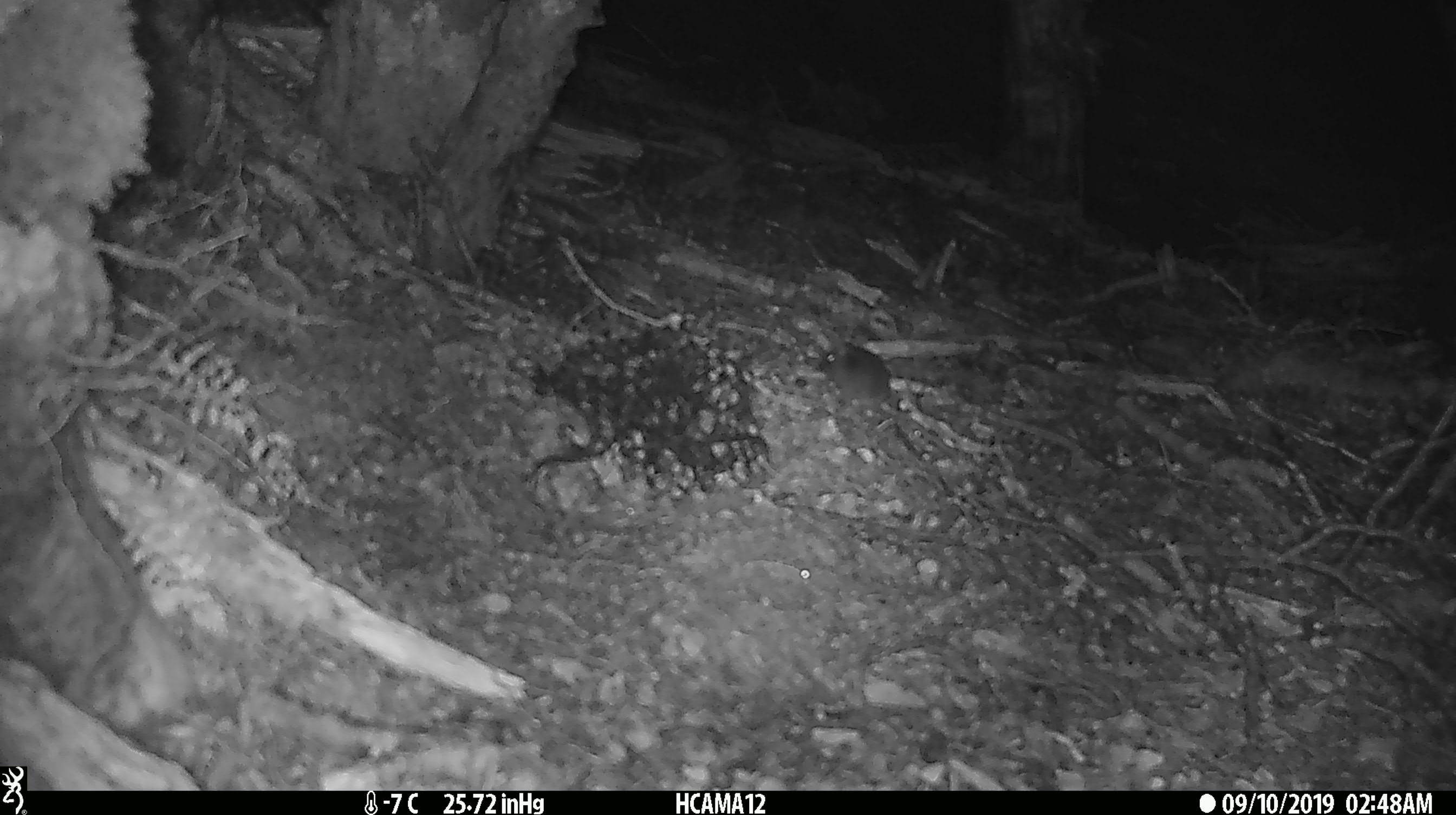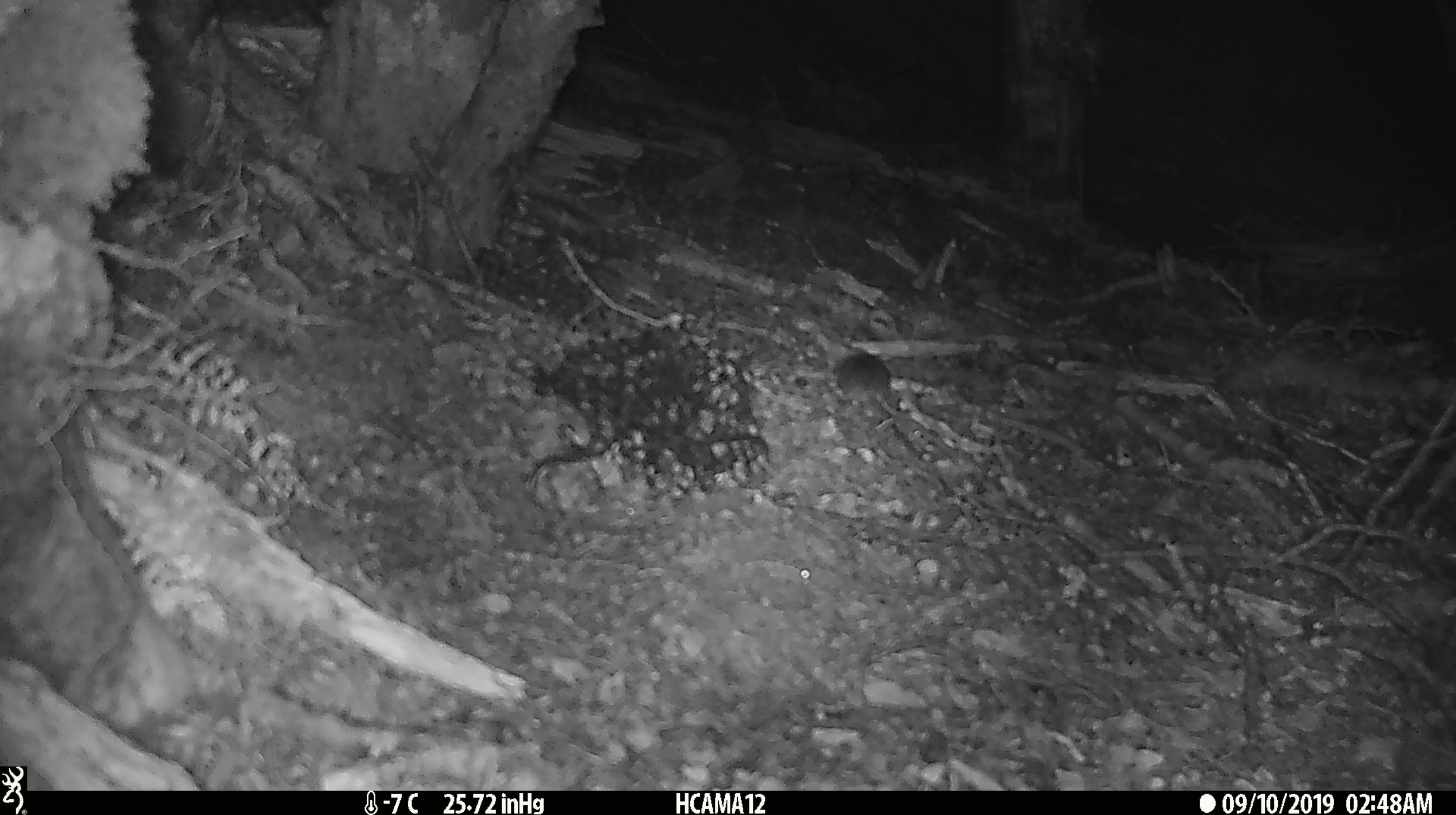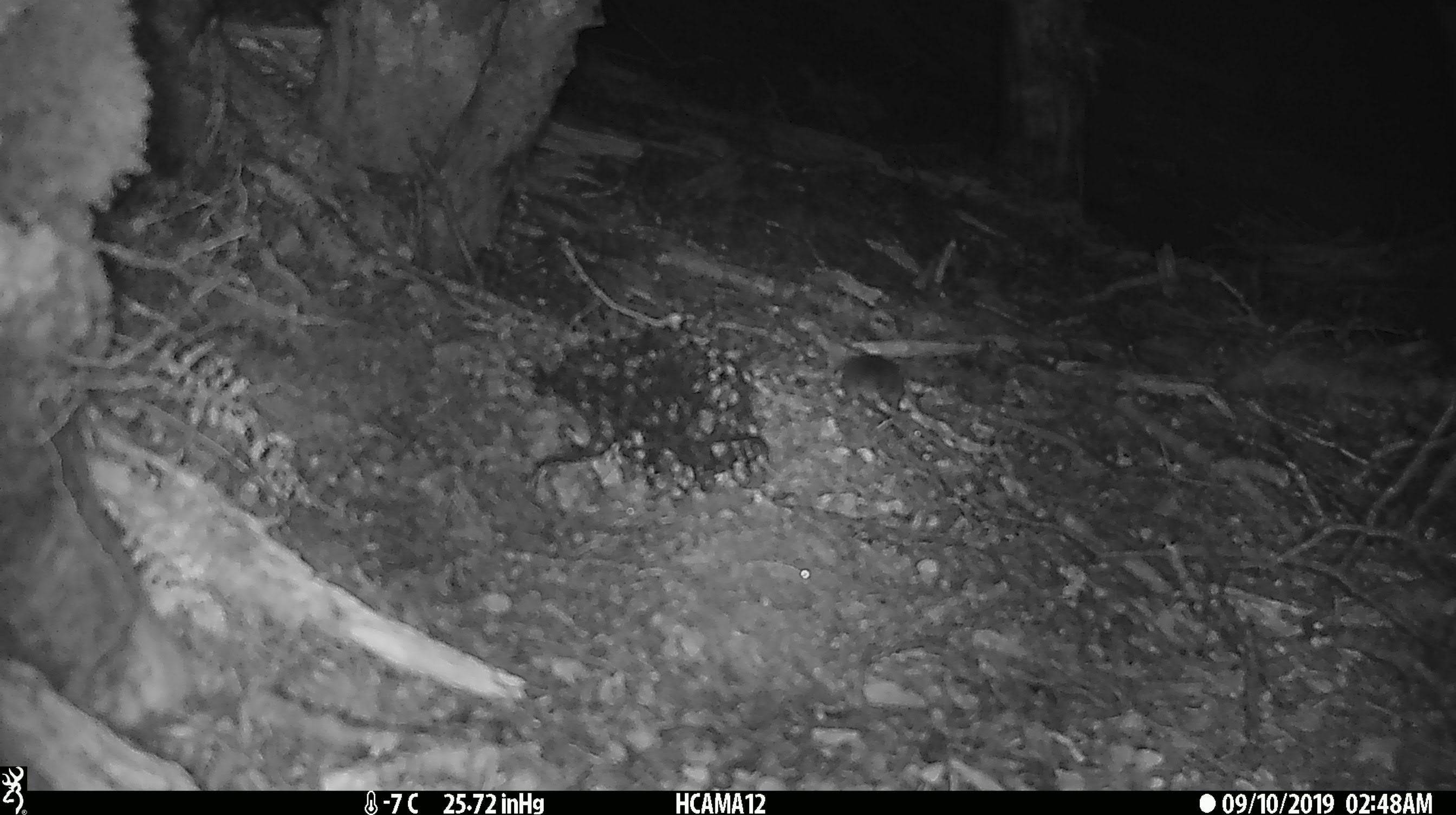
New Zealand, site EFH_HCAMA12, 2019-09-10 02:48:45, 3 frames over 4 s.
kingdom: Animalia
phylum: Chordata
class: Mammalia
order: Rodentia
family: Muridae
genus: Mus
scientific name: Mus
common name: mouse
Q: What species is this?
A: Mouse (Mus).